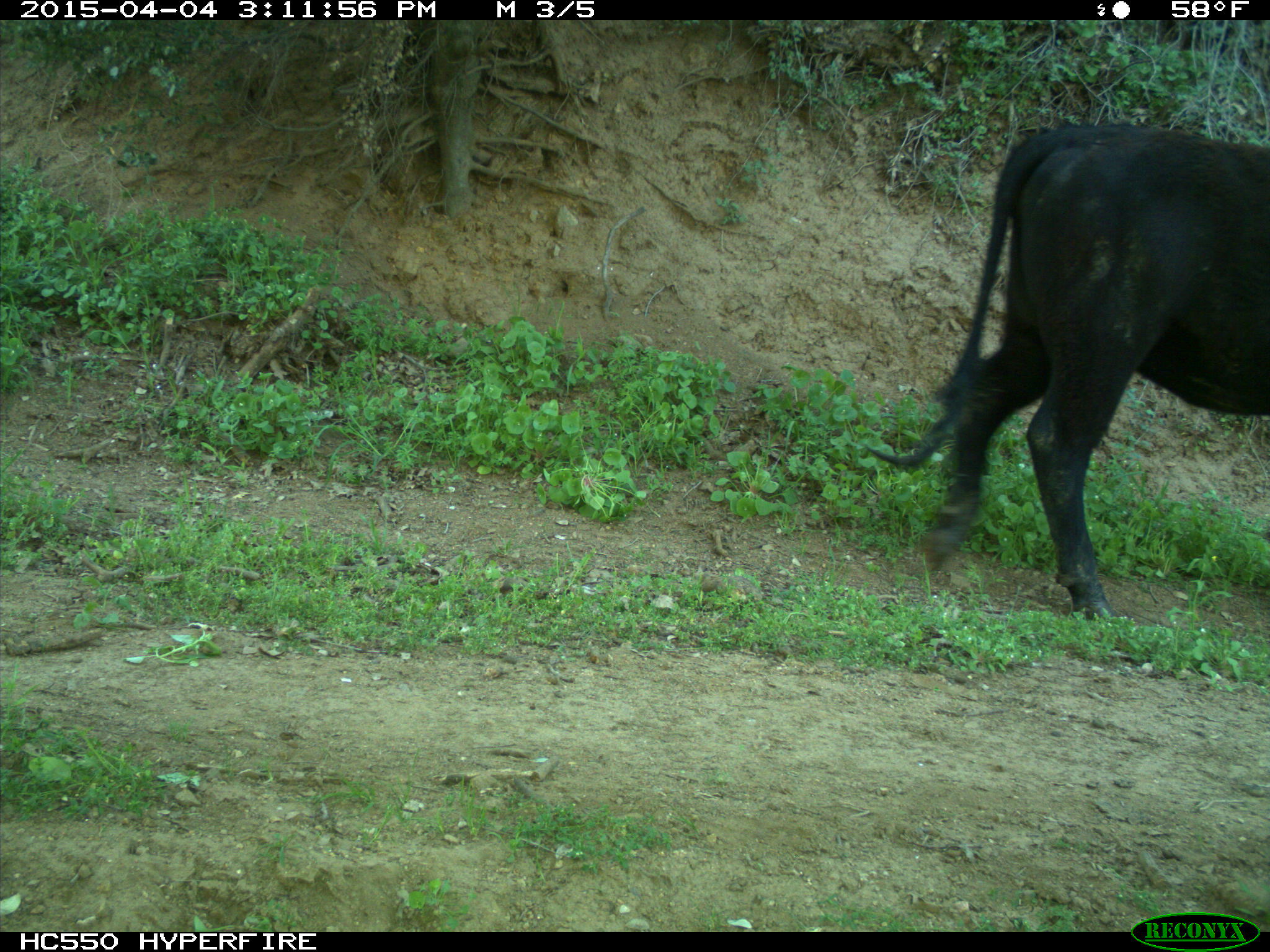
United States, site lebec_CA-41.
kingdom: Animalia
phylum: Chordata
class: Mammalia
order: Artiodactyla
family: Bovidae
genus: Bos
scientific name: Bos taurus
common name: domestic cow